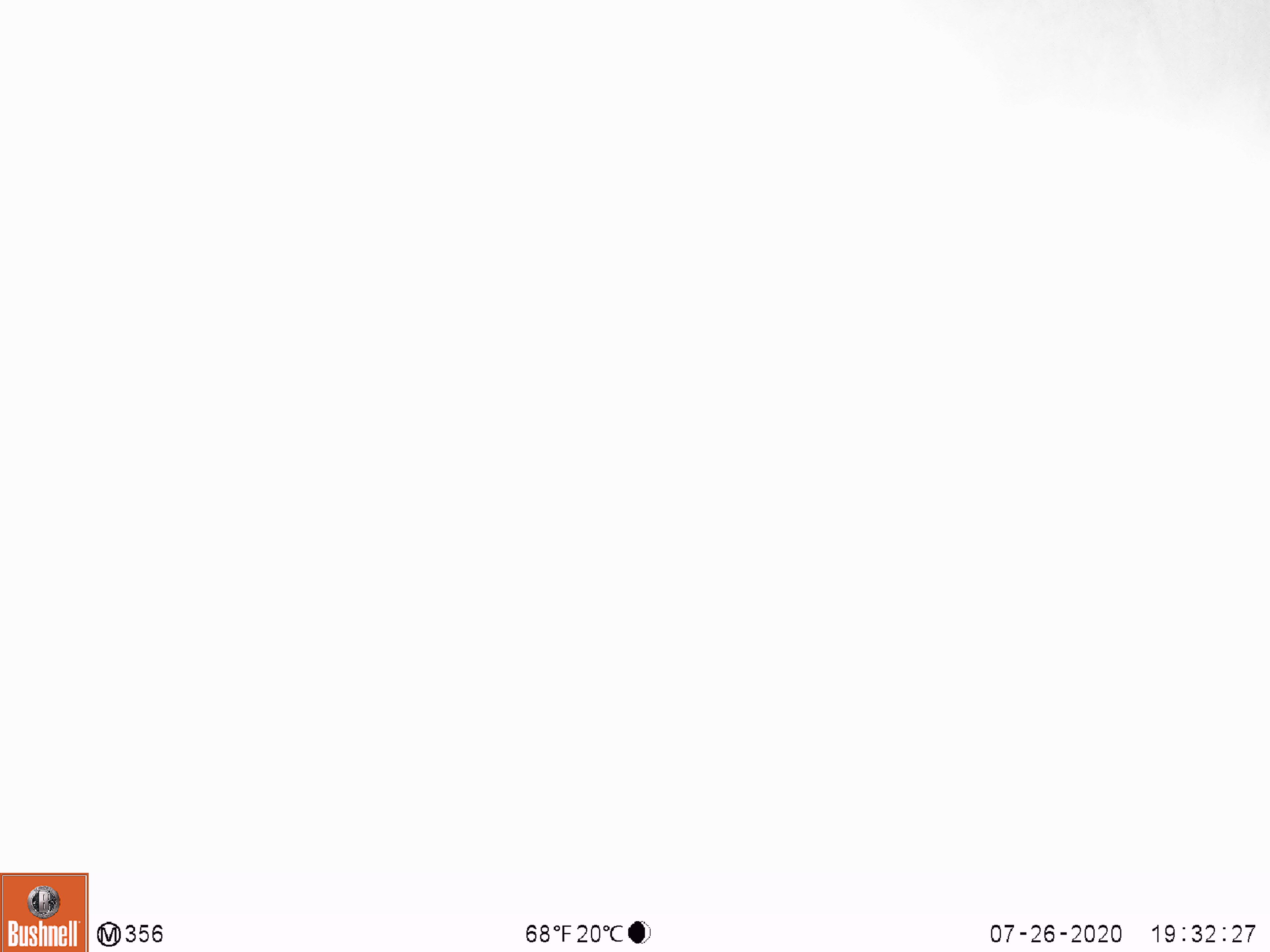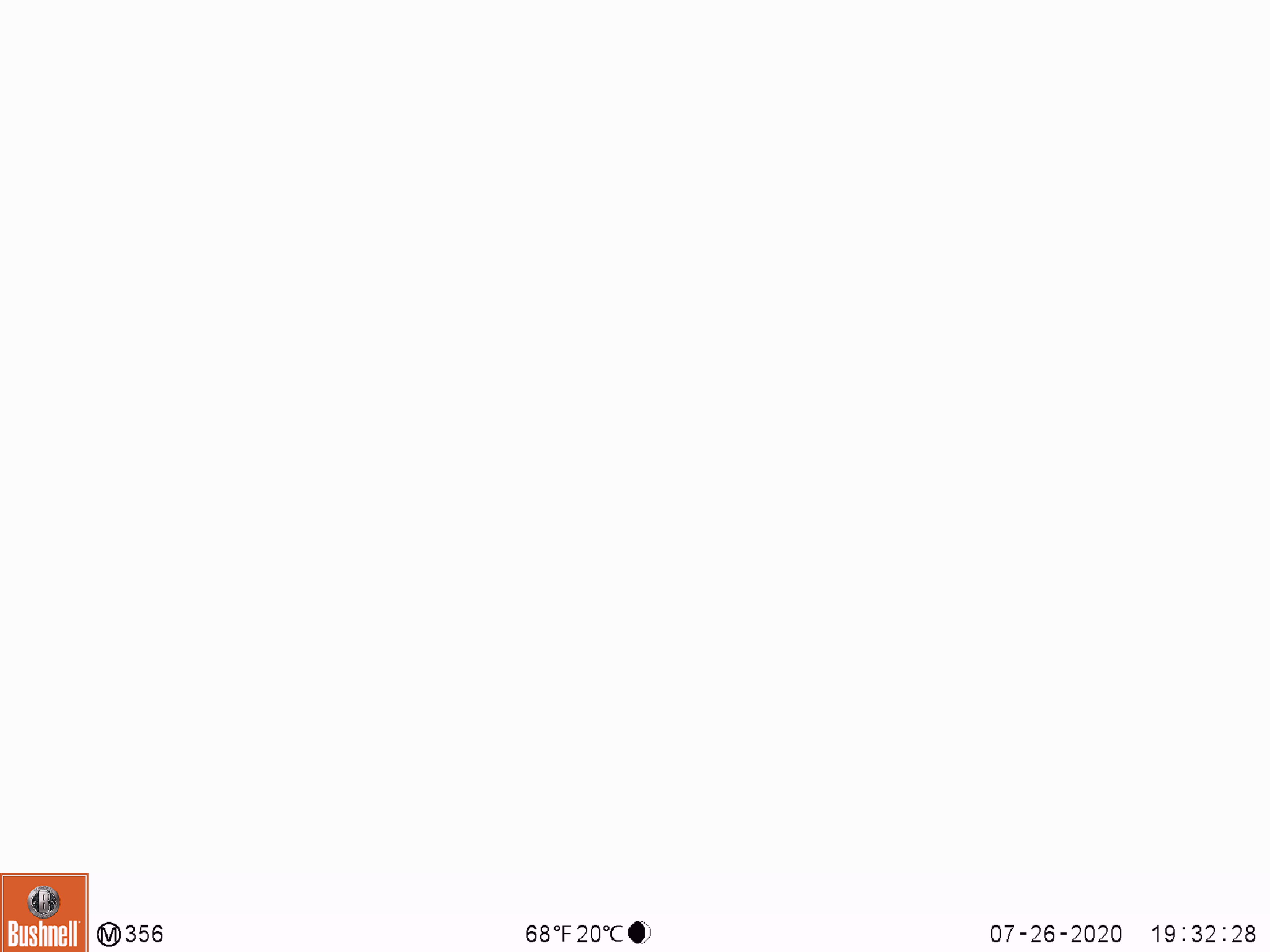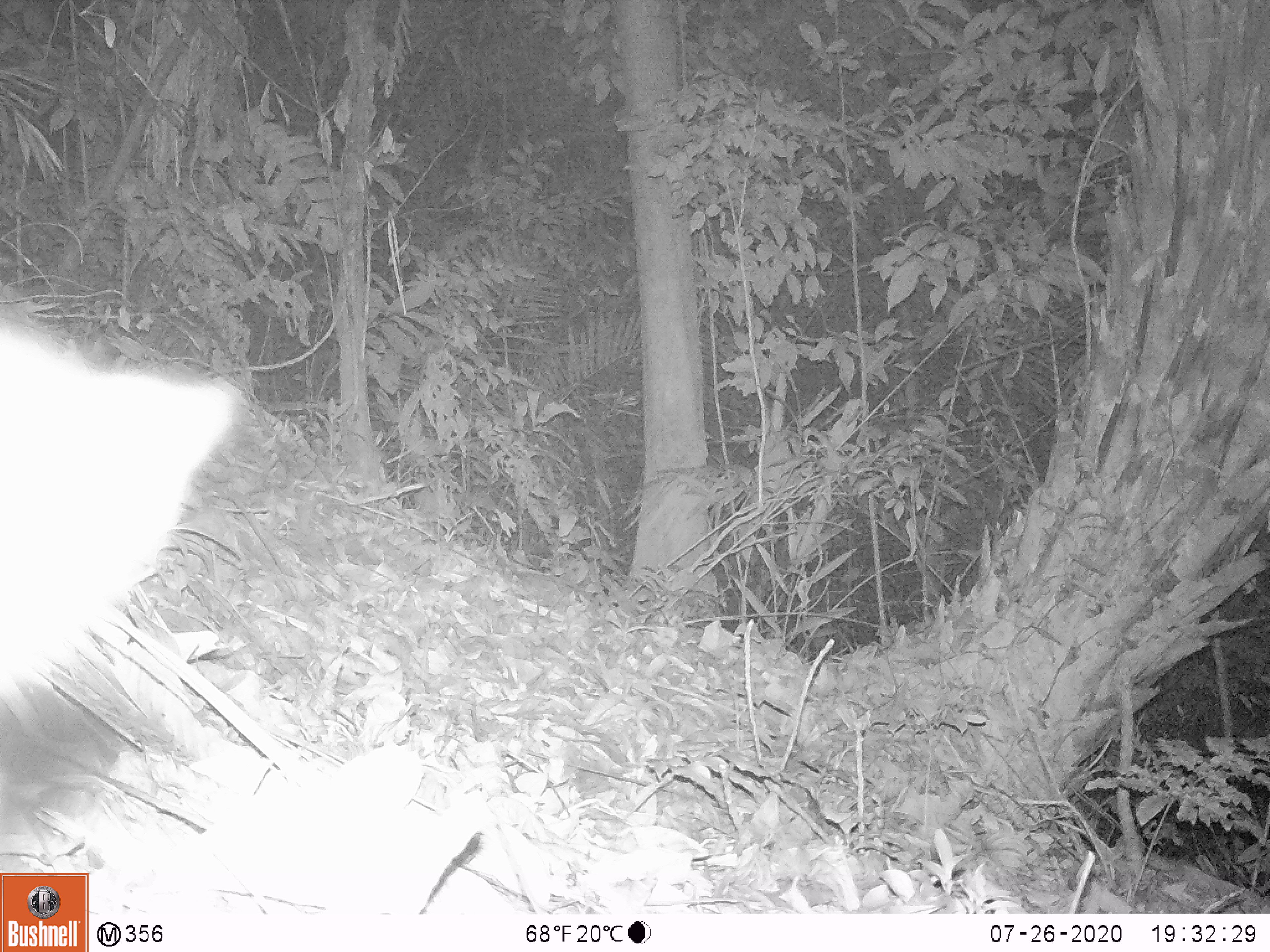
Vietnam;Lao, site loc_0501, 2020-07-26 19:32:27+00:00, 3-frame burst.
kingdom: Animalia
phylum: Chordata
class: Mammalia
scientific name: Mammalia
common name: mammal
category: unidentified small mammal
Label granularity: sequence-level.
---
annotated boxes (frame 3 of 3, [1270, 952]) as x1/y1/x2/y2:
unidentified small mammal: 0/313/231/715